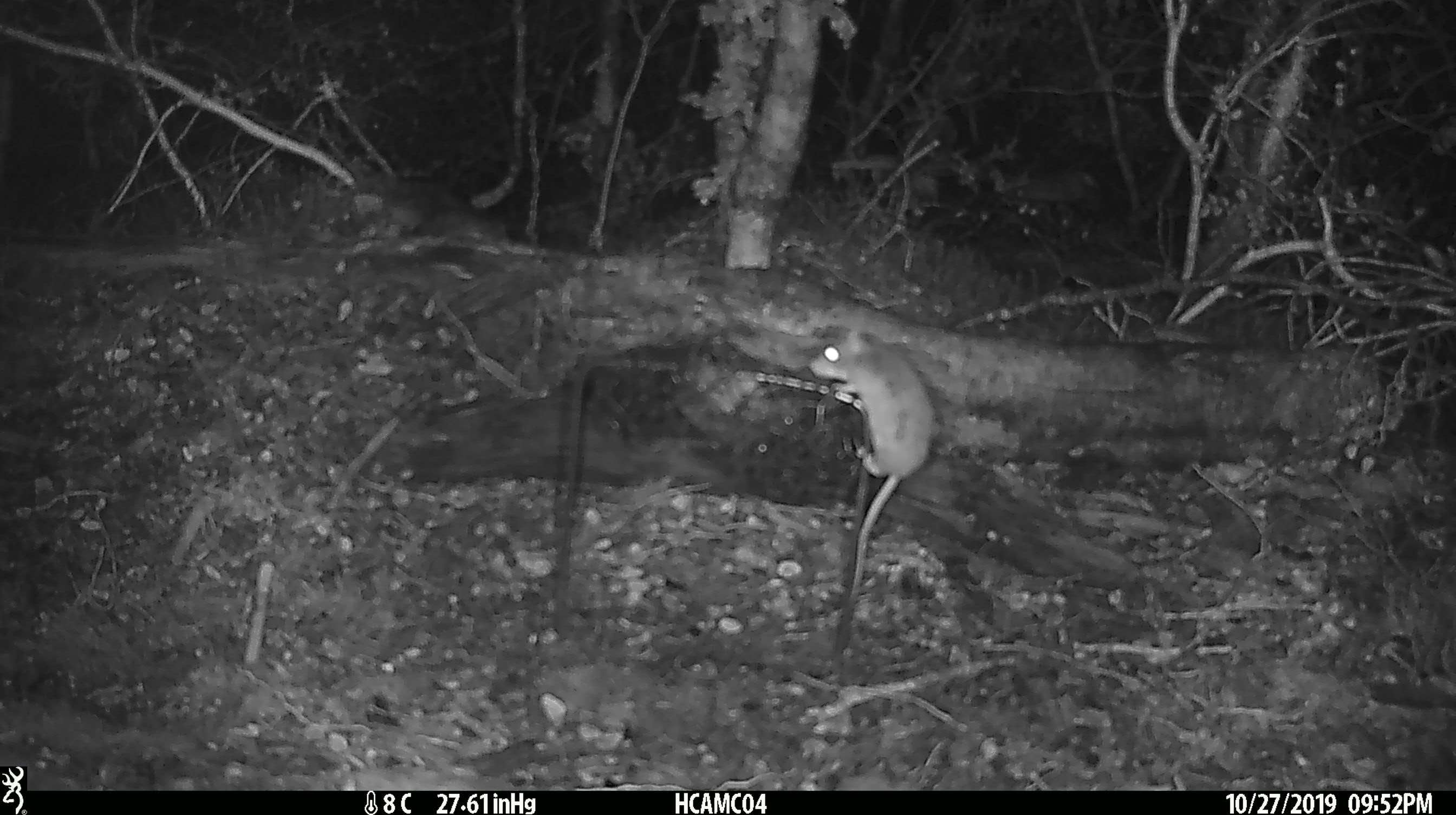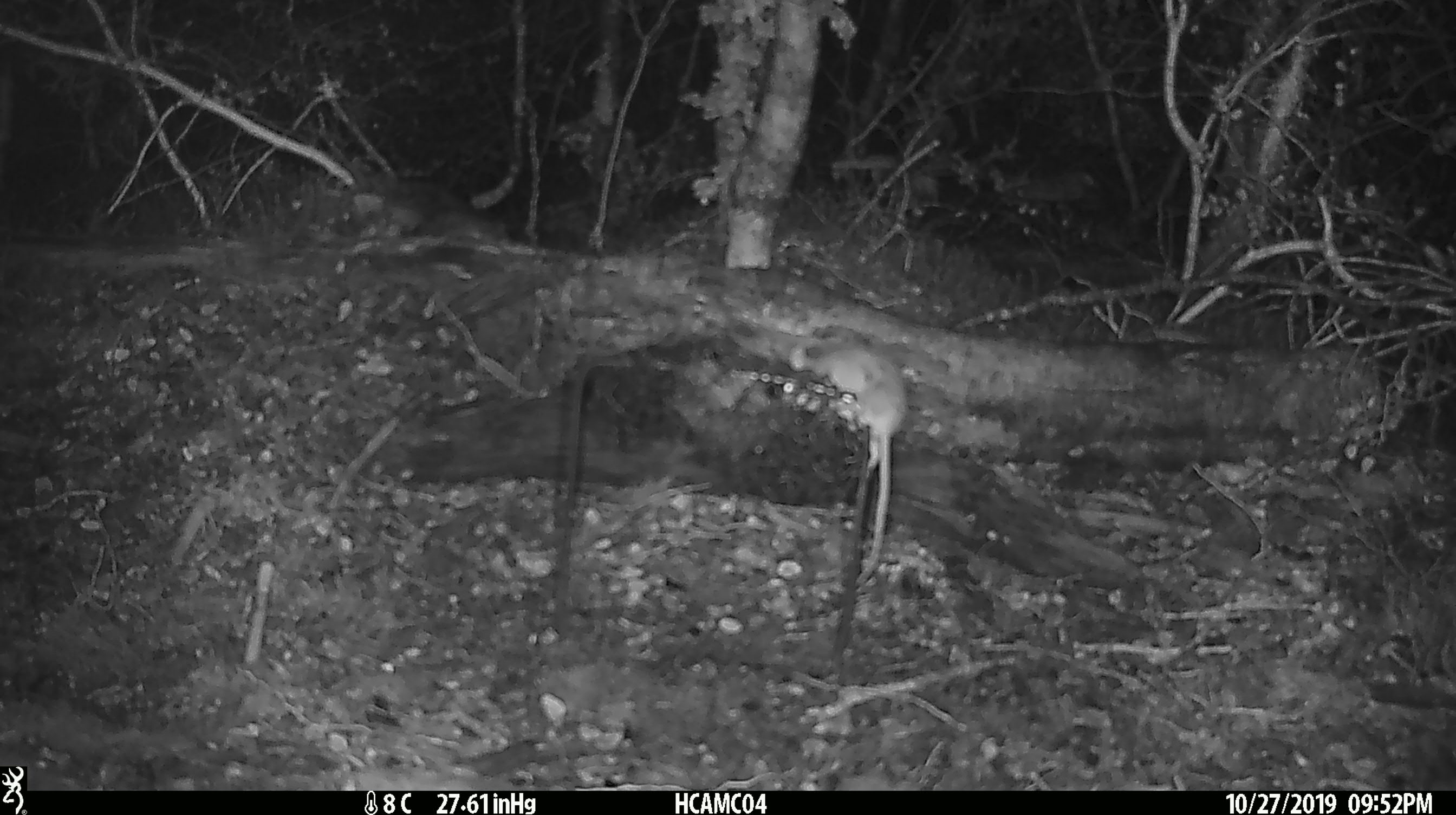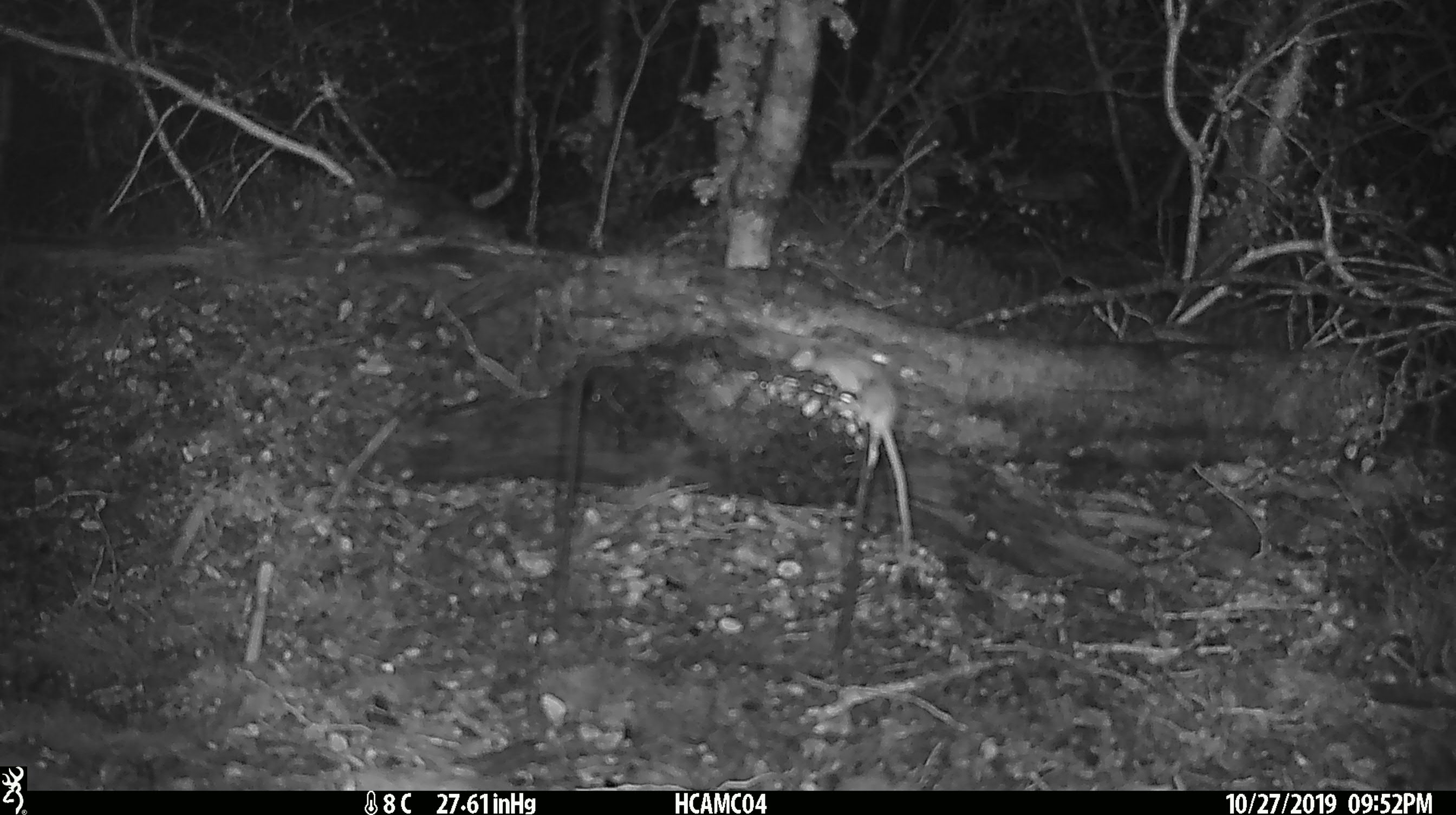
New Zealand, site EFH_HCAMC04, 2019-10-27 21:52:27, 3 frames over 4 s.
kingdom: Animalia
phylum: Chordata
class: Mammalia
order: Rodentia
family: Muridae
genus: Mus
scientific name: Mus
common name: mouse